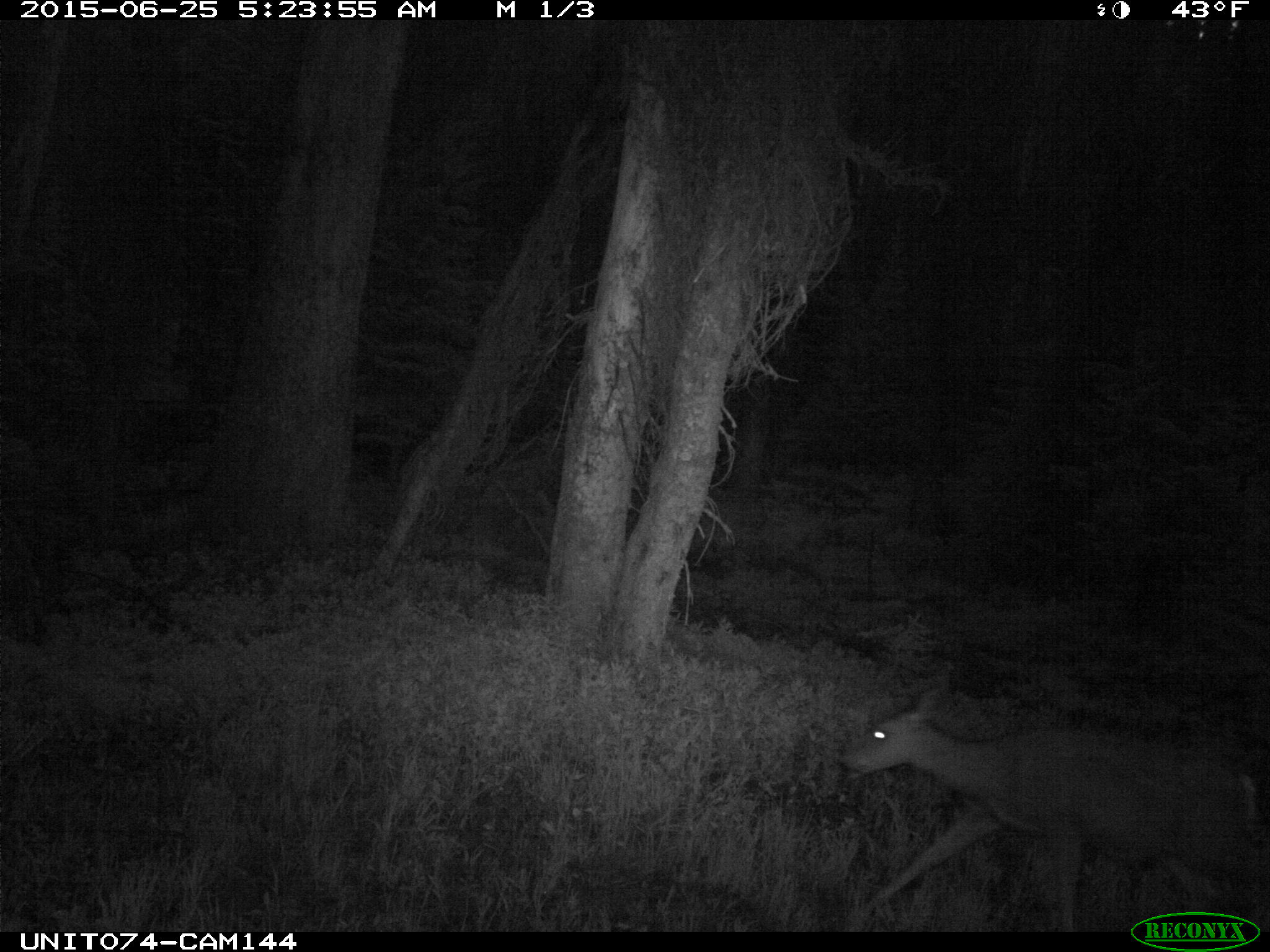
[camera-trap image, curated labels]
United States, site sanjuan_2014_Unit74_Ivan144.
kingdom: Animalia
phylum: Chordata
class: Mammalia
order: Artiodactyla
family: Cervidae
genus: Odocoileus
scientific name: Odocoileus hemionus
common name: mule deer